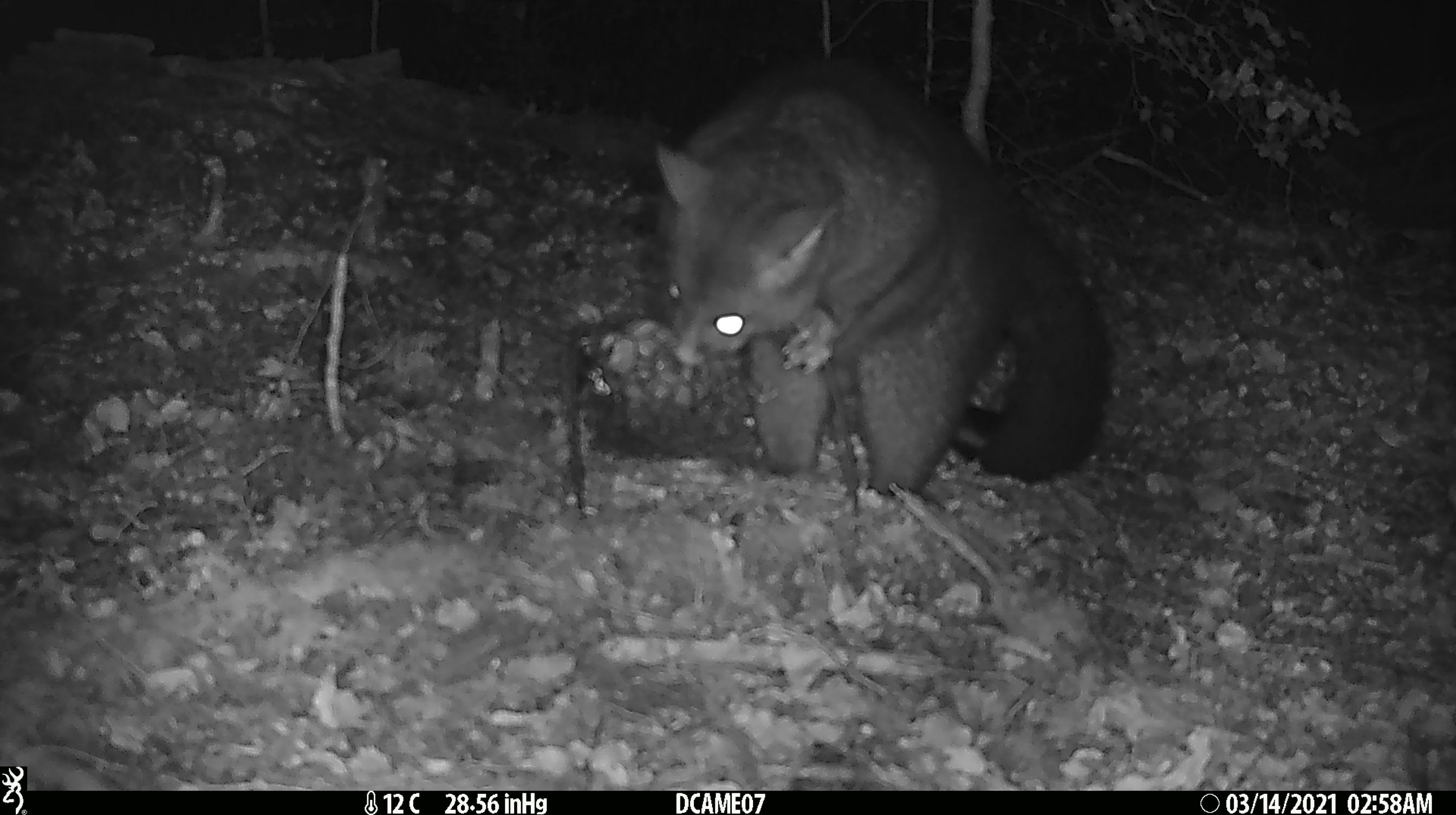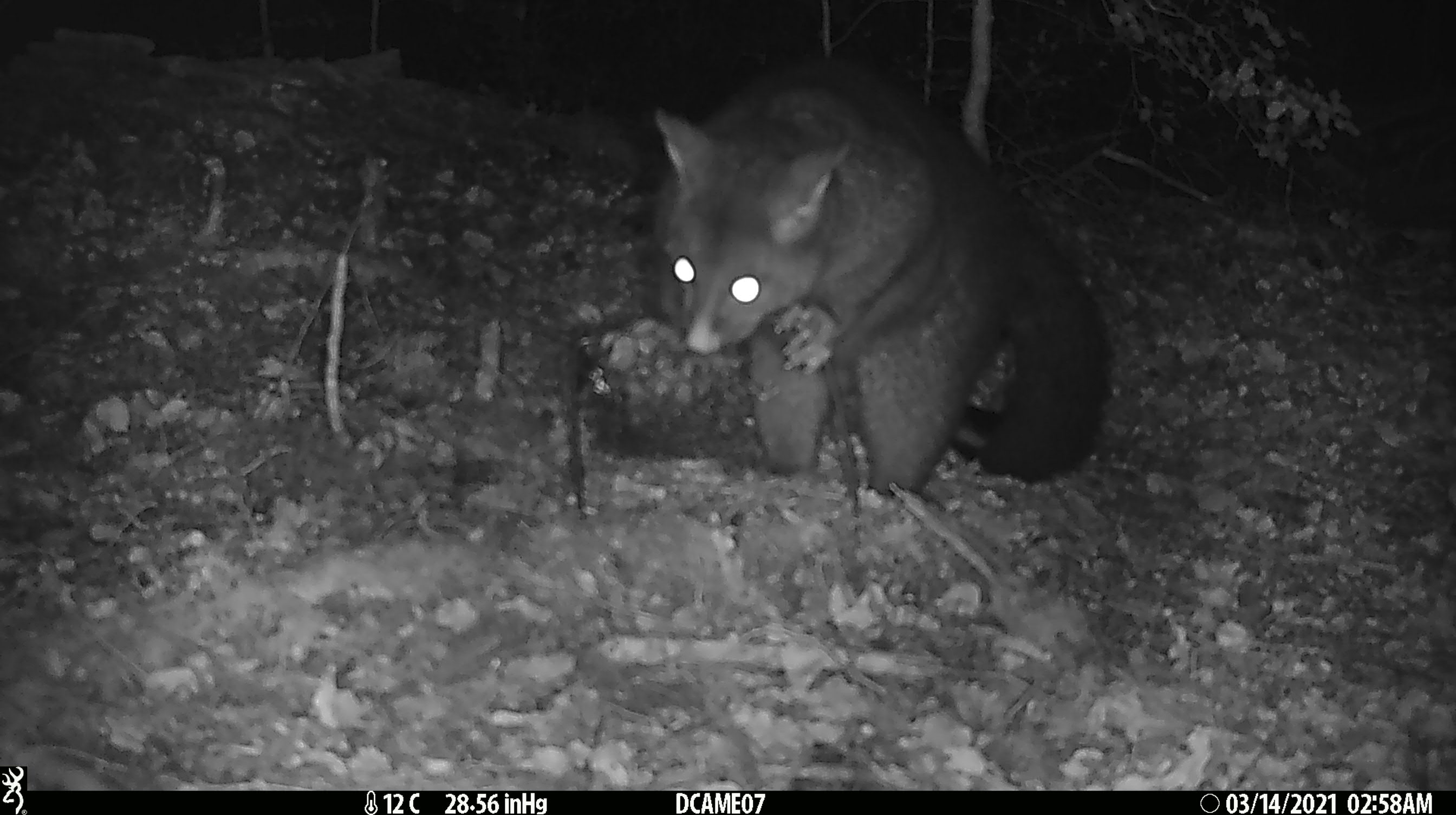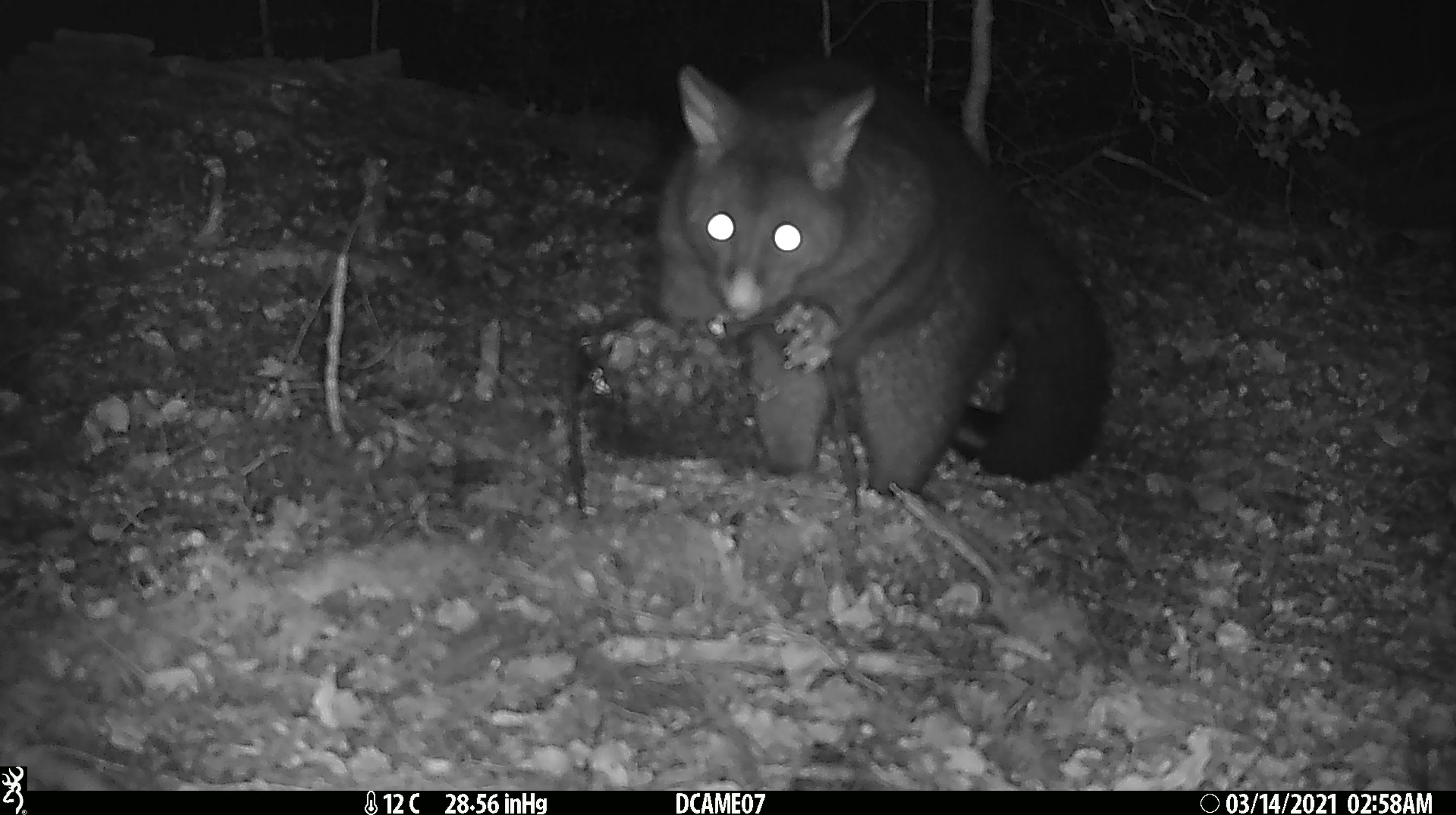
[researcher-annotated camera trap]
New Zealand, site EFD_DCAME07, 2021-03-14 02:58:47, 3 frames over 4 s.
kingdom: Animalia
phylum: Chordata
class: Mammalia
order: Diprotodontia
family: Phalangeridae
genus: Trichosurus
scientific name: Trichosurus vulpecula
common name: common brushtail possum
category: possum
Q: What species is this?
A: Possum (common brushtail possum) (Trichosurus vulpecula).